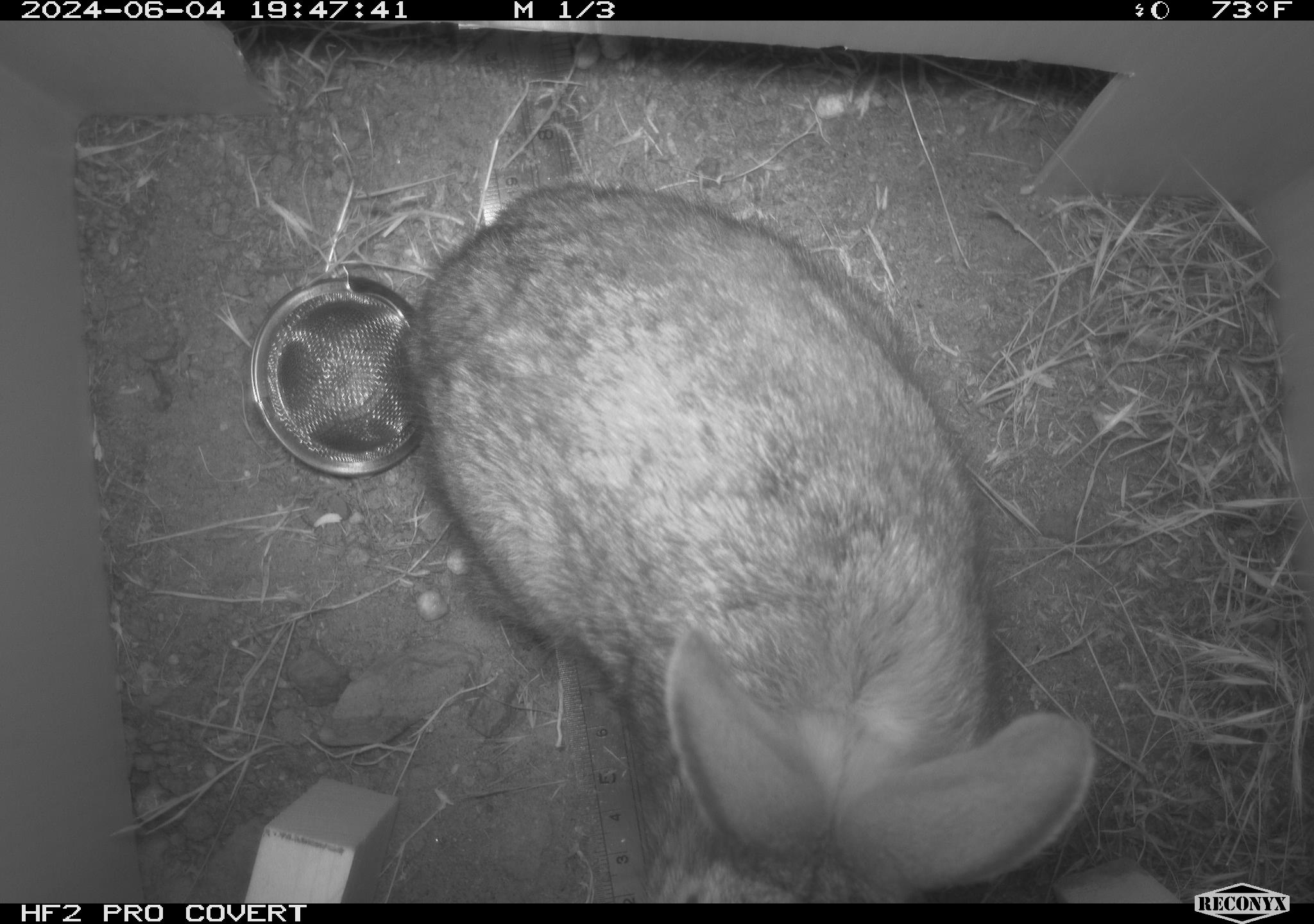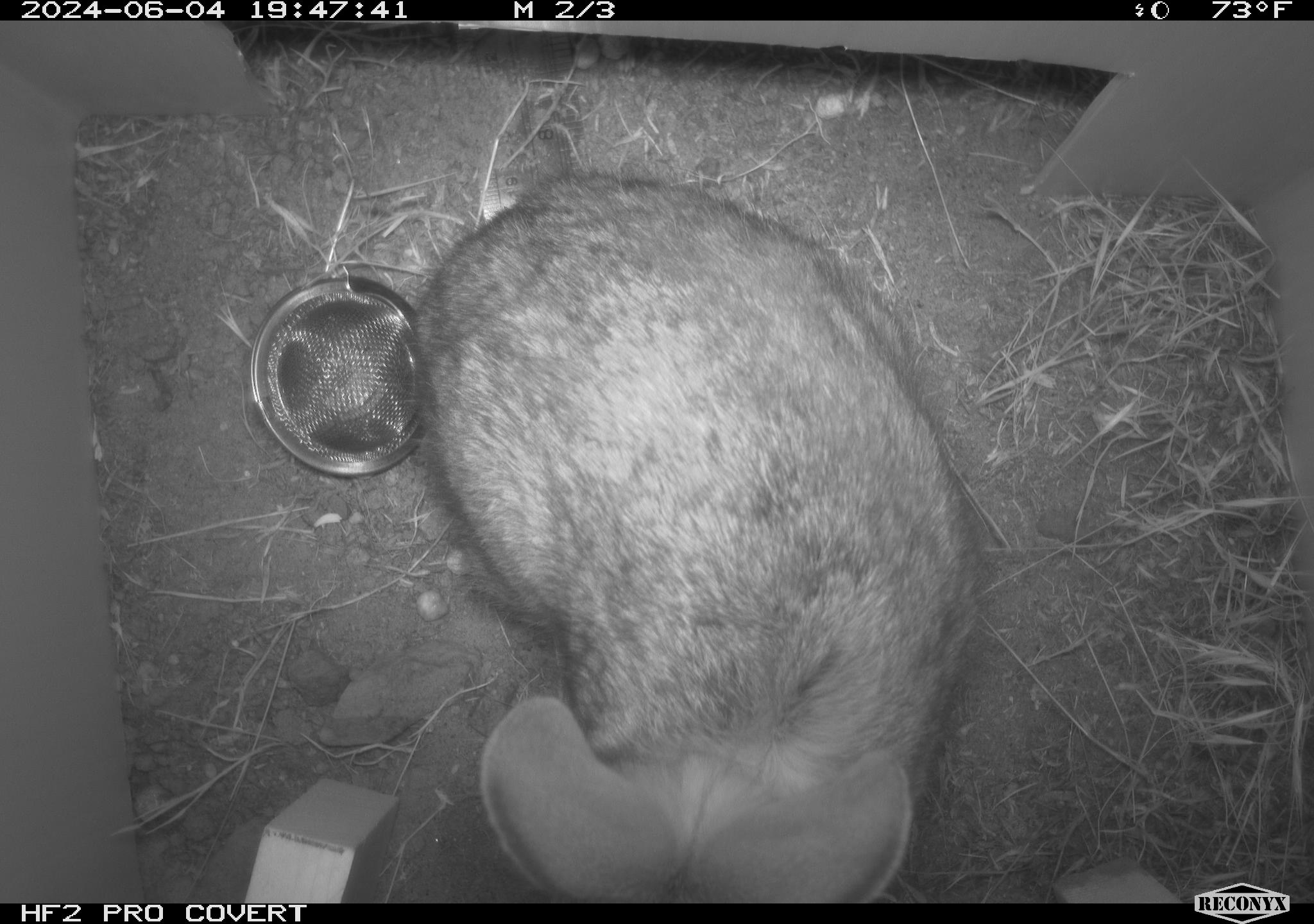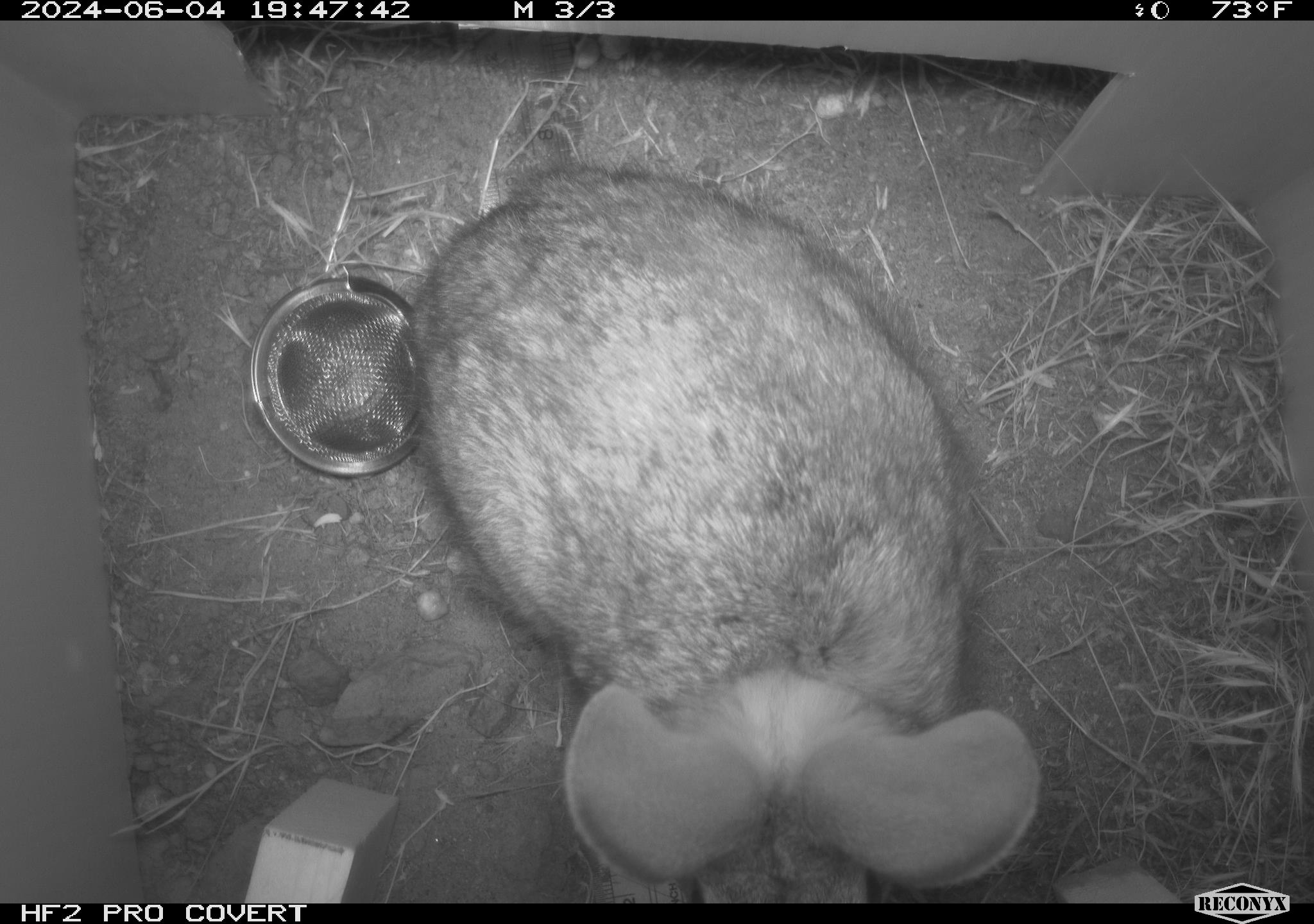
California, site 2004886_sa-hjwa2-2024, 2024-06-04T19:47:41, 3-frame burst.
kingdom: Animalia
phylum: Chordata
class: Mammalia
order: Lagomorpha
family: Leporidae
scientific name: Leporidae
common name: rabbit or hare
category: rabbit and hare family